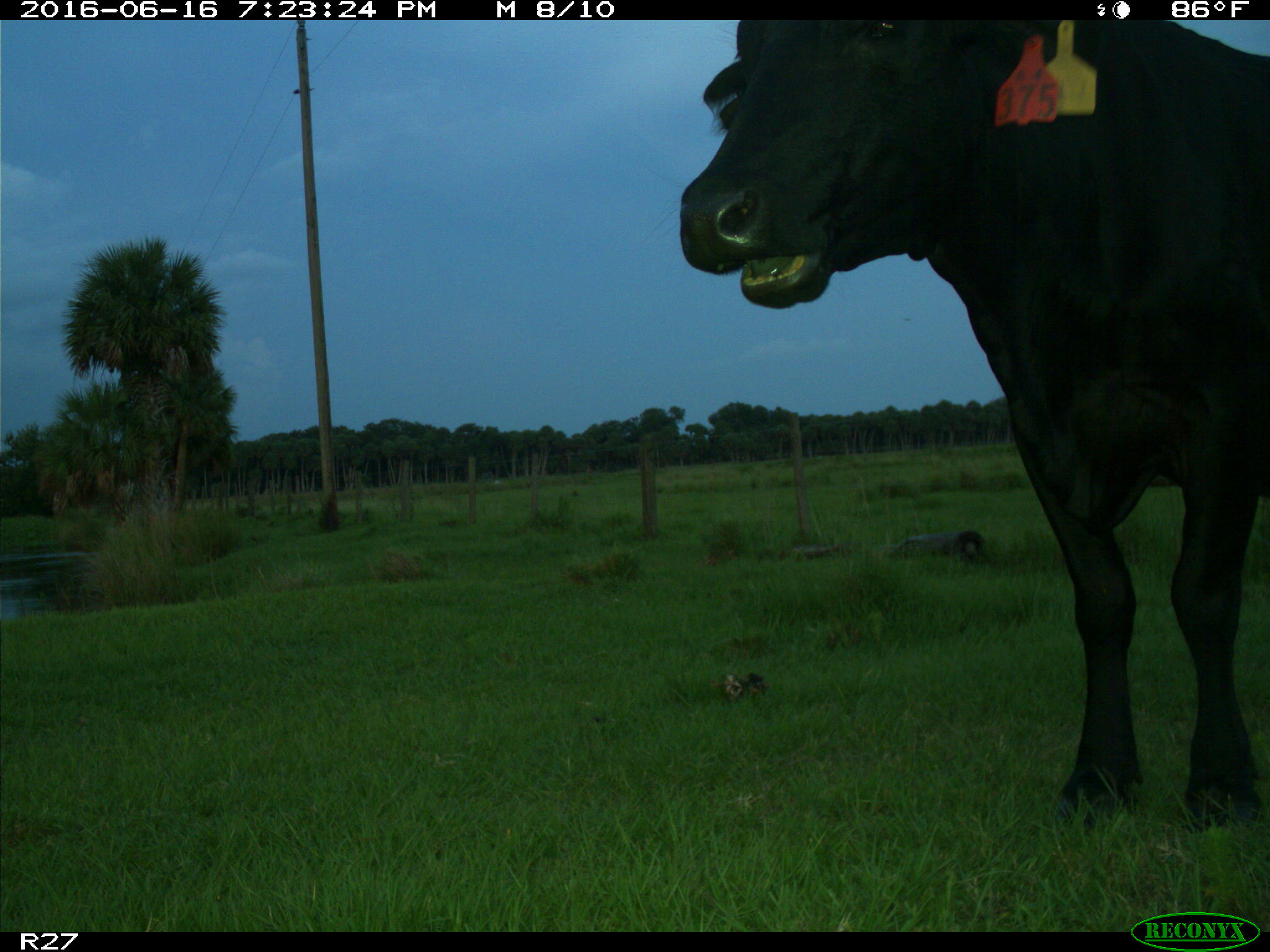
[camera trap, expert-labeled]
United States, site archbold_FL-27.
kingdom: Animalia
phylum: Chordata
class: Mammalia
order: Artiodactyla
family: Bovidae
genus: Bos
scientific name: Bos taurus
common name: domestic cow